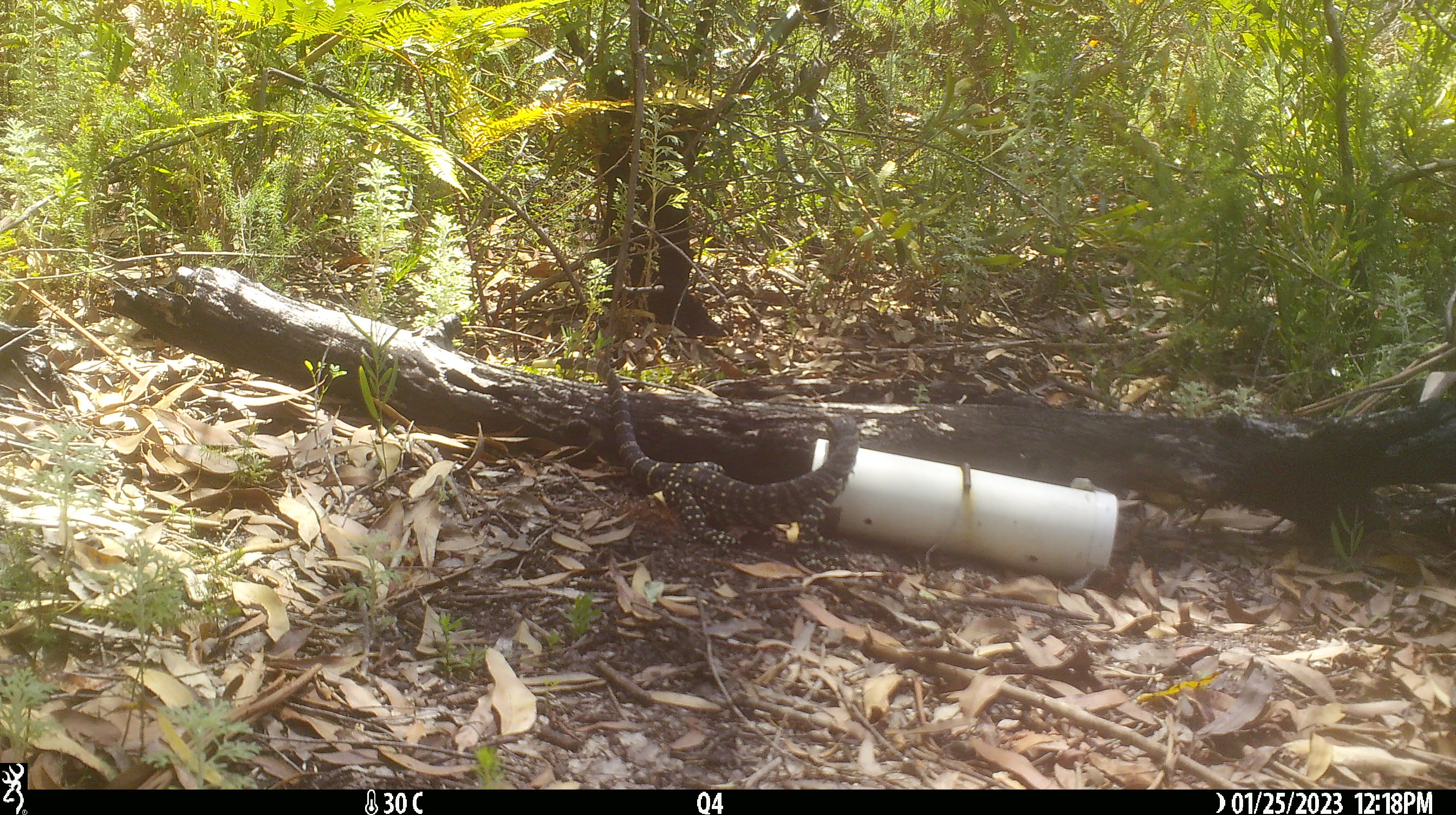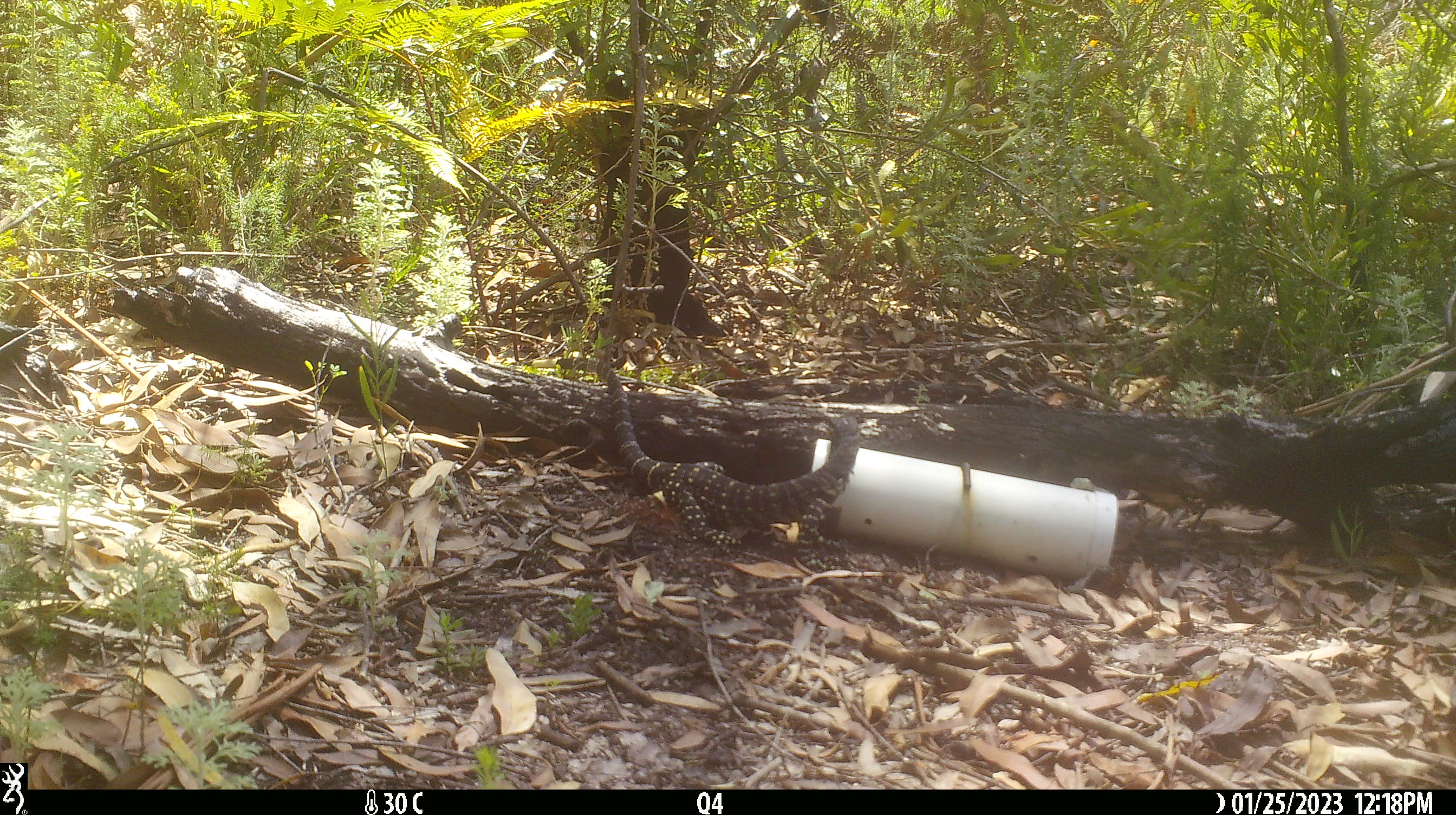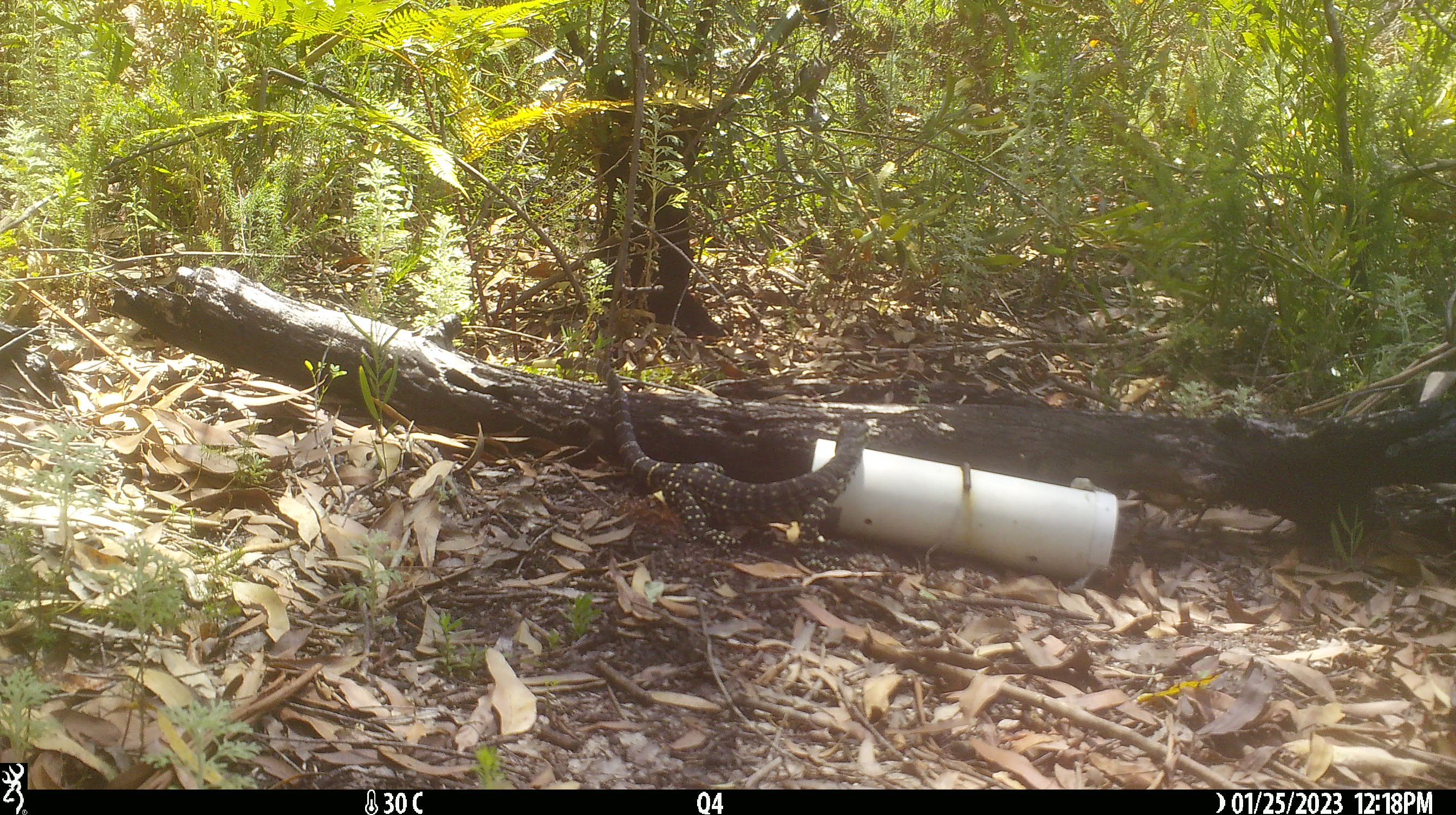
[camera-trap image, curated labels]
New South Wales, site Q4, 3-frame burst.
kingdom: Animalia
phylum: Chordata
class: Reptilia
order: Squamata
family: Varanidae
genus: Varanus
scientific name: Varanus varius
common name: lace monitor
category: goanna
Goanna (lace monitor) (Varanus varius).